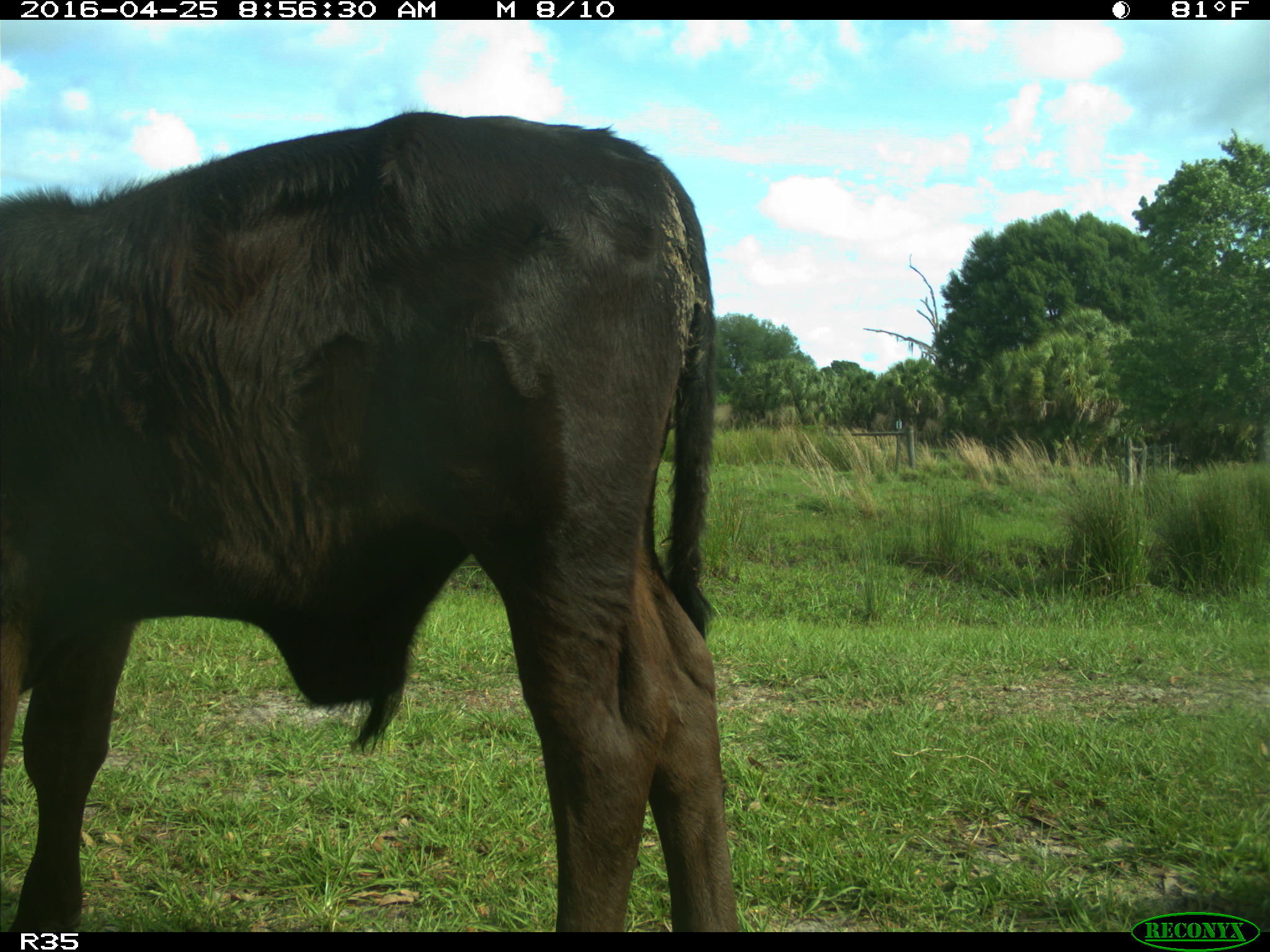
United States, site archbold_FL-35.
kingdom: Animalia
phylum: Chordata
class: Mammalia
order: Artiodactyla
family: Bovidae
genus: Bos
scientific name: Bos taurus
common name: domestic cow